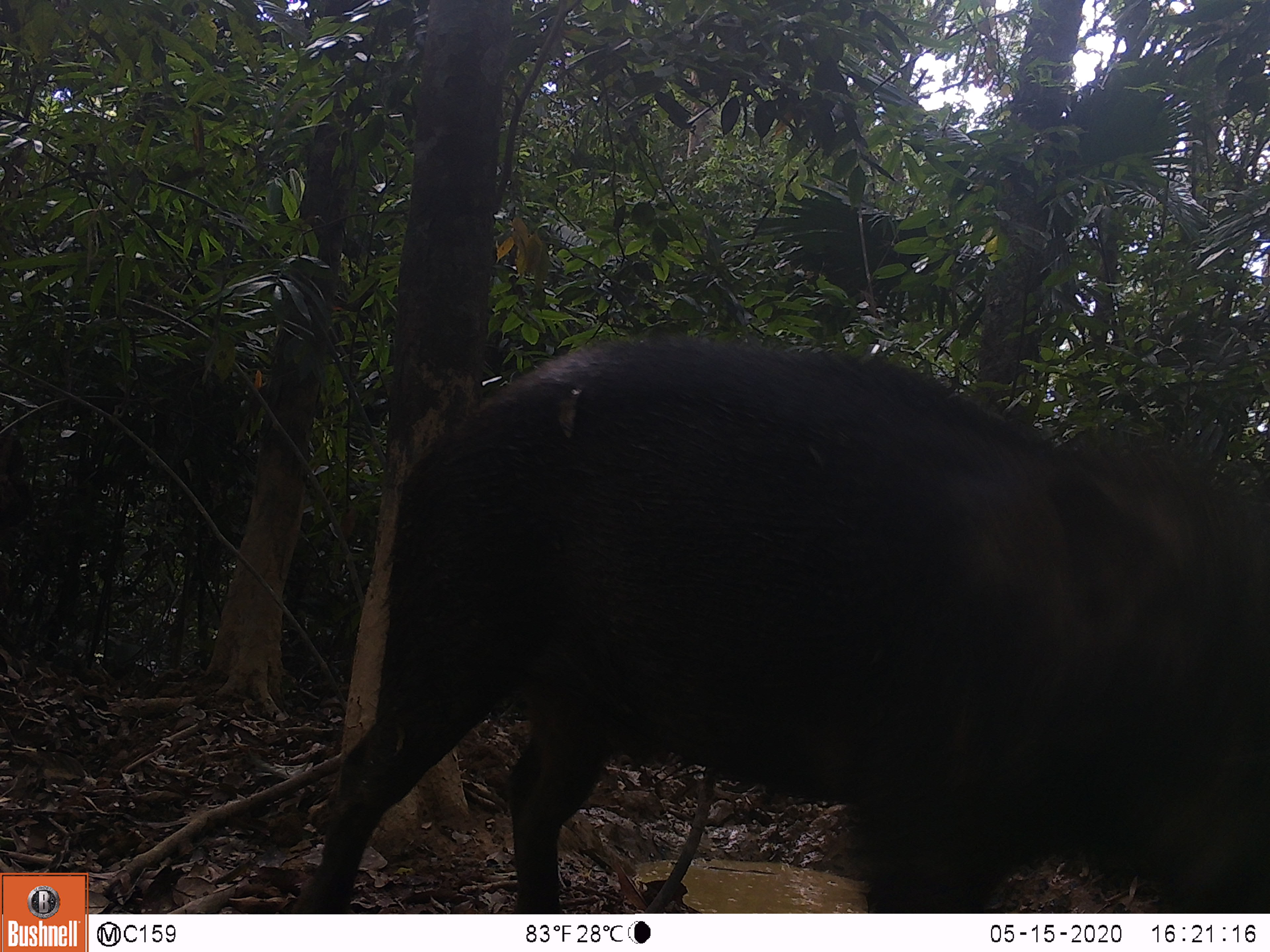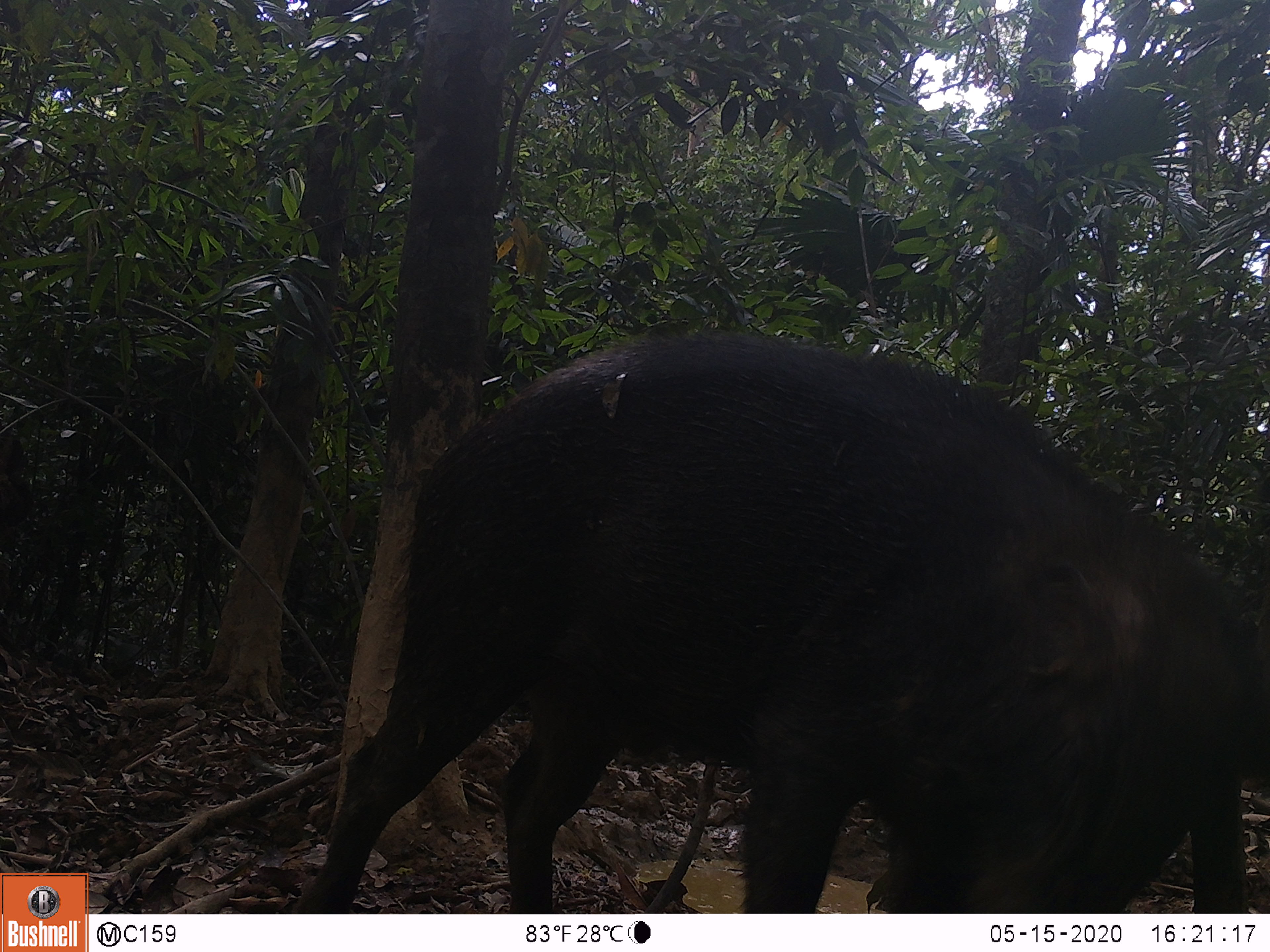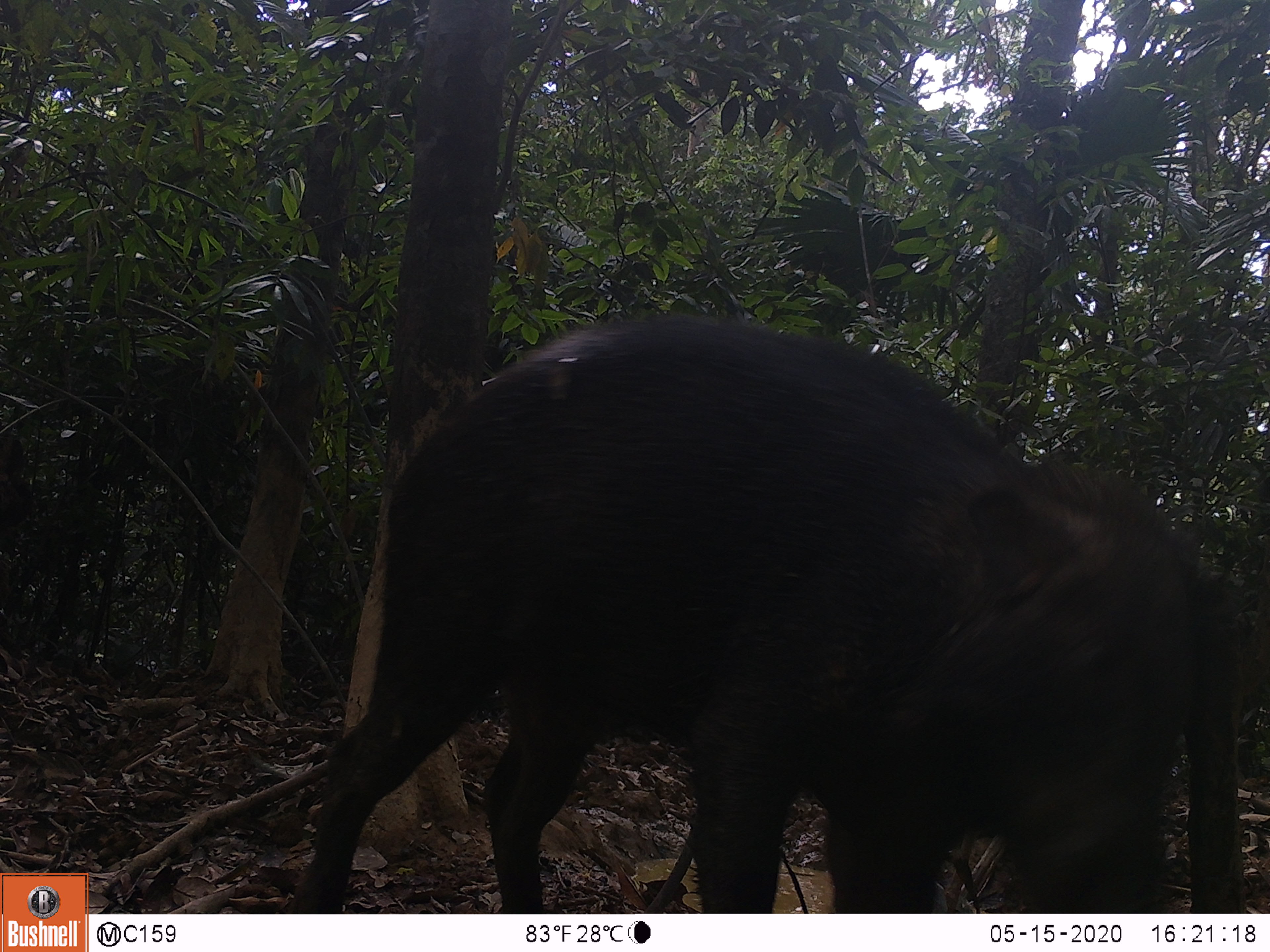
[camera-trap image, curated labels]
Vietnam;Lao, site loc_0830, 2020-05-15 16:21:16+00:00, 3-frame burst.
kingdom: Animalia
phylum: Chordata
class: Mammalia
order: Artiodactyla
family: Suidae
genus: Sus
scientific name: Sus scrofa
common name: eurasian wild pig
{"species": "eurasian wild pig (Sus scrofa)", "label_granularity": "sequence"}